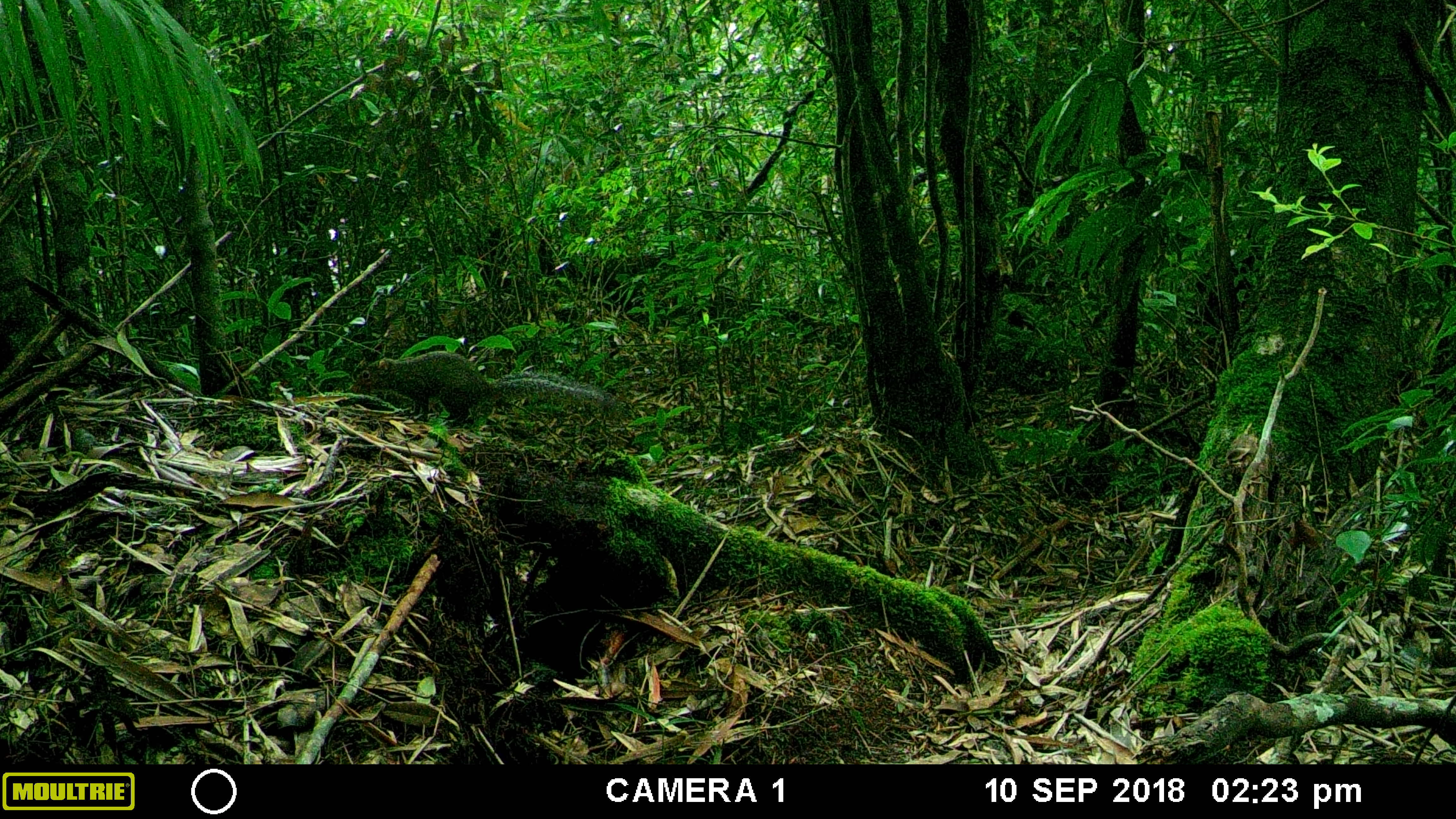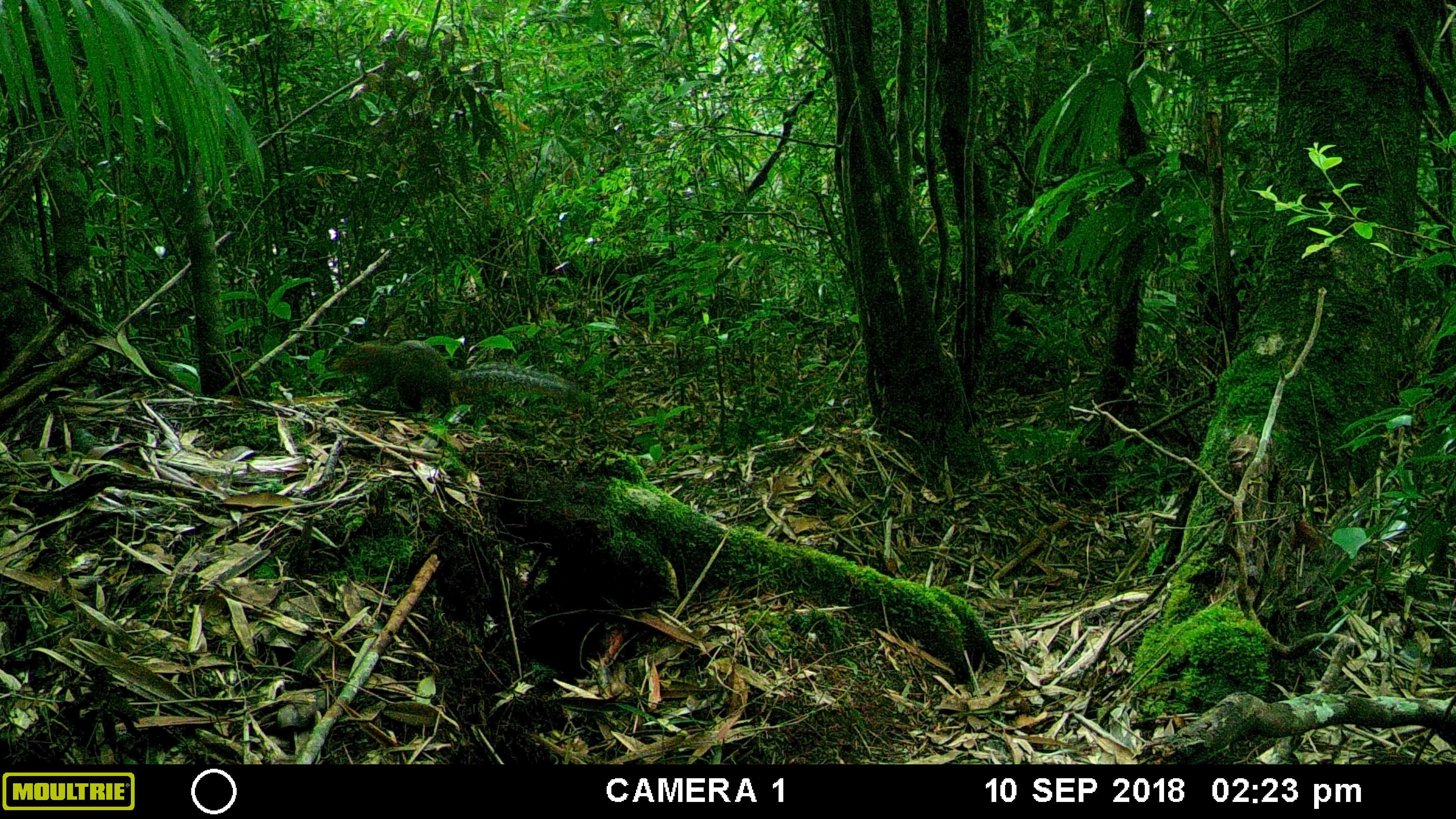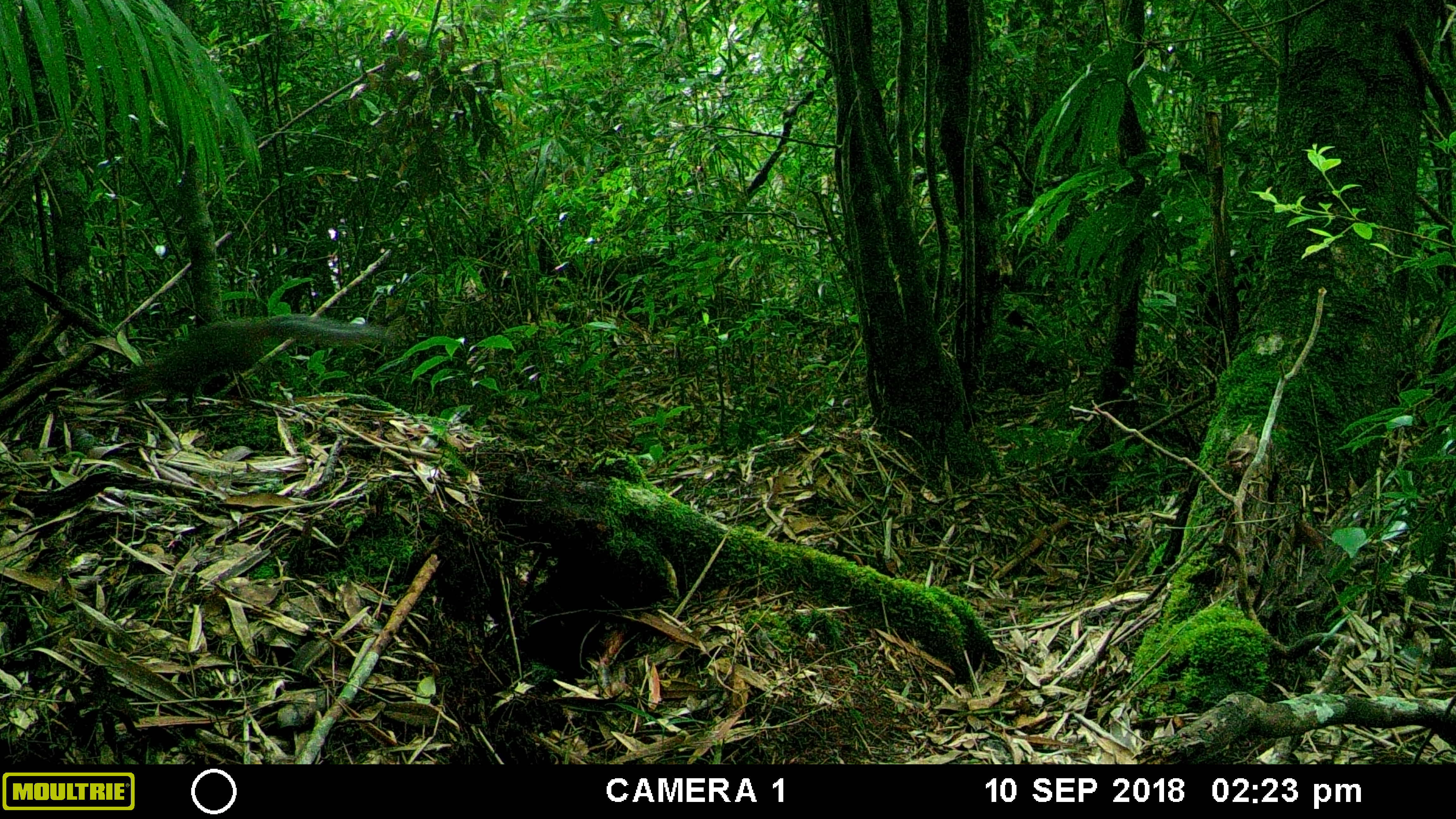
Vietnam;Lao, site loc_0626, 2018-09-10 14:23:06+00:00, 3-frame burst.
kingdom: Animalia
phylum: Chordata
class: Mammalia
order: Rodentia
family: Sciuridae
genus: Dremomys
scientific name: Dremomys rufigenis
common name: red-cheeked squirrel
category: red cheeked squirrel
Red cheeked squirrel (red-cheeked squirrel) (Dremomys rufigenis). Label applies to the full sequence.